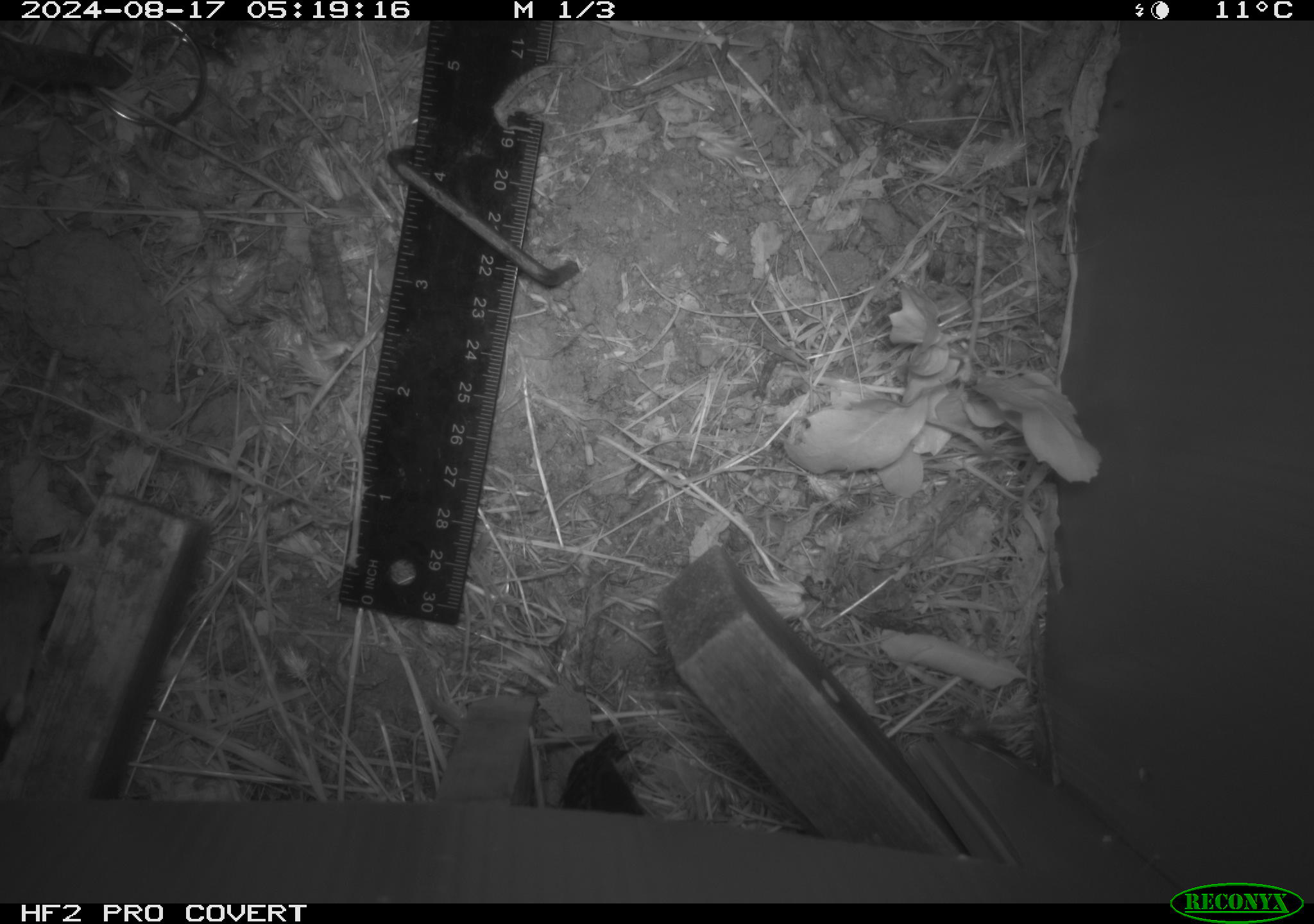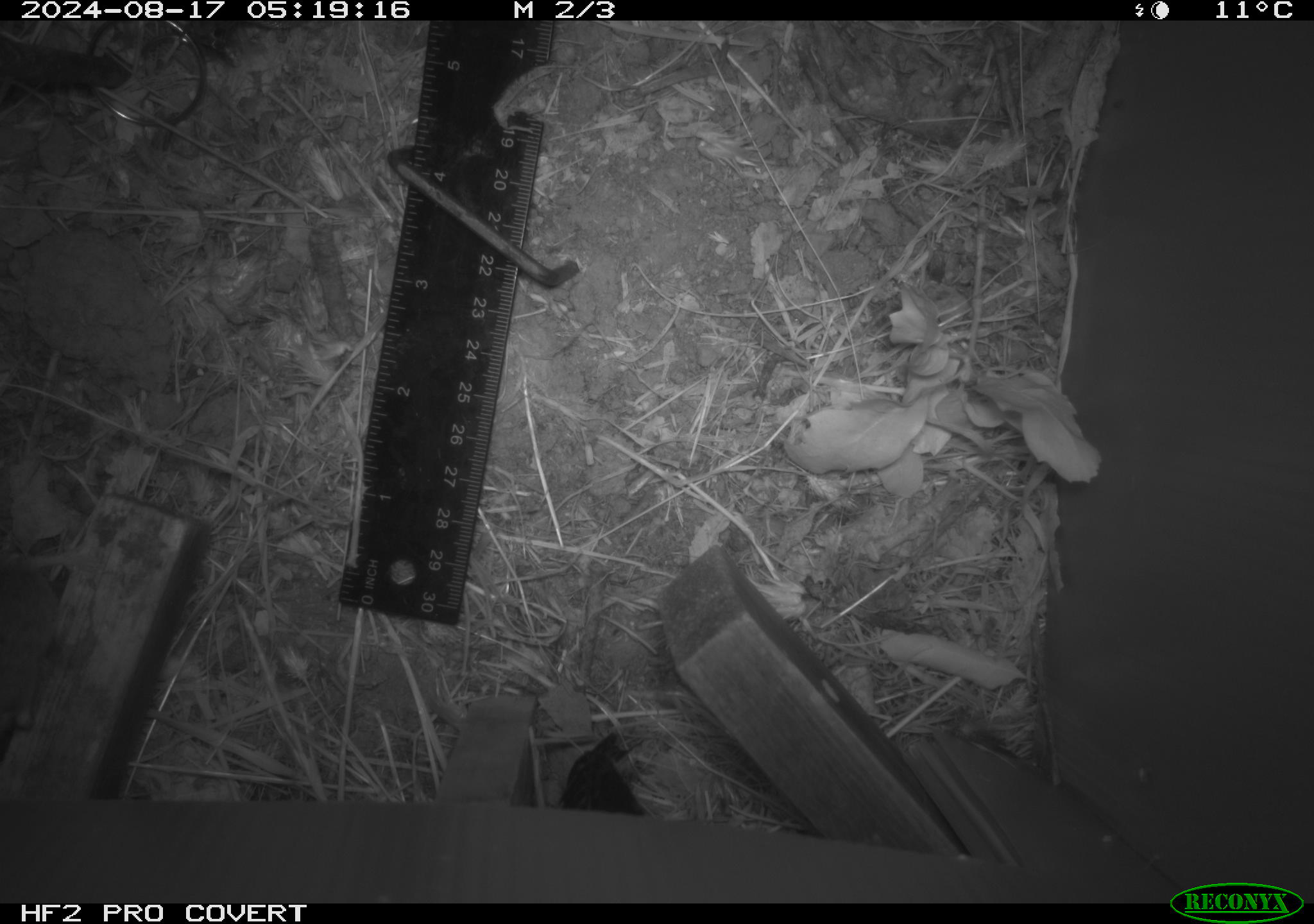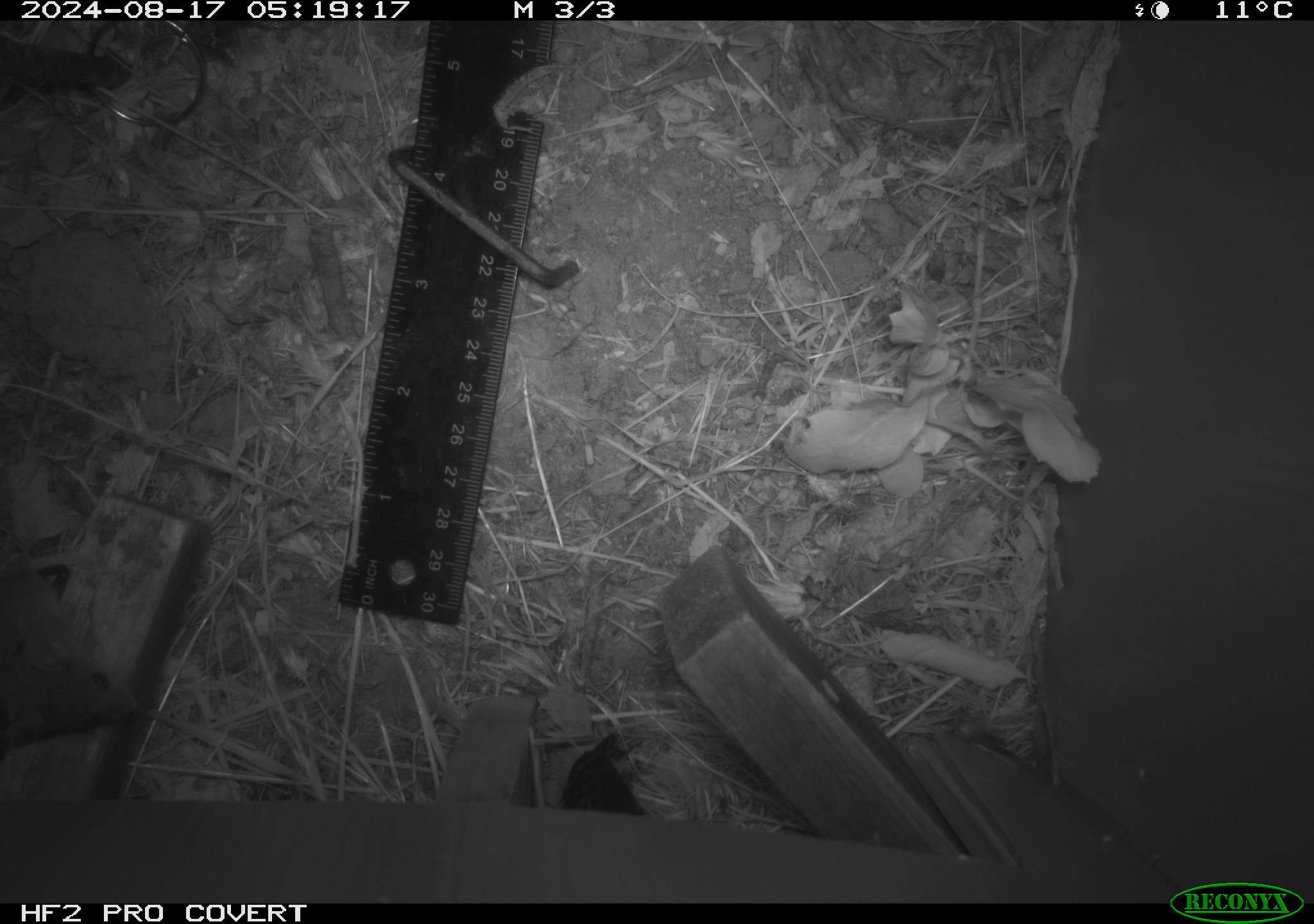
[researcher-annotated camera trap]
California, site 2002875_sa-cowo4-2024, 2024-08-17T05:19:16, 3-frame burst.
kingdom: Animalia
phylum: Chordata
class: Mammalia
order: Rodentia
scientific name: Rodentia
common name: mouse species